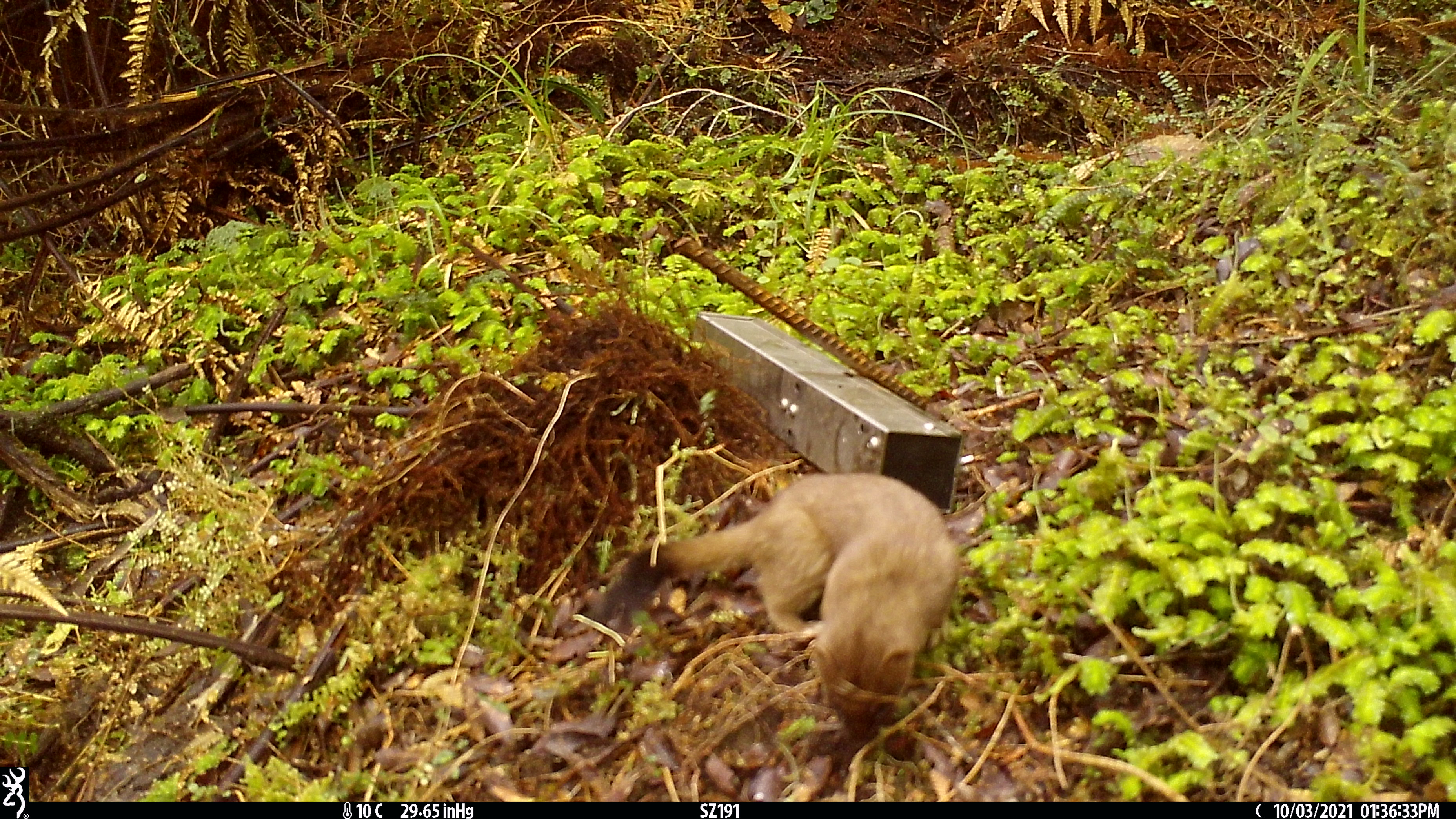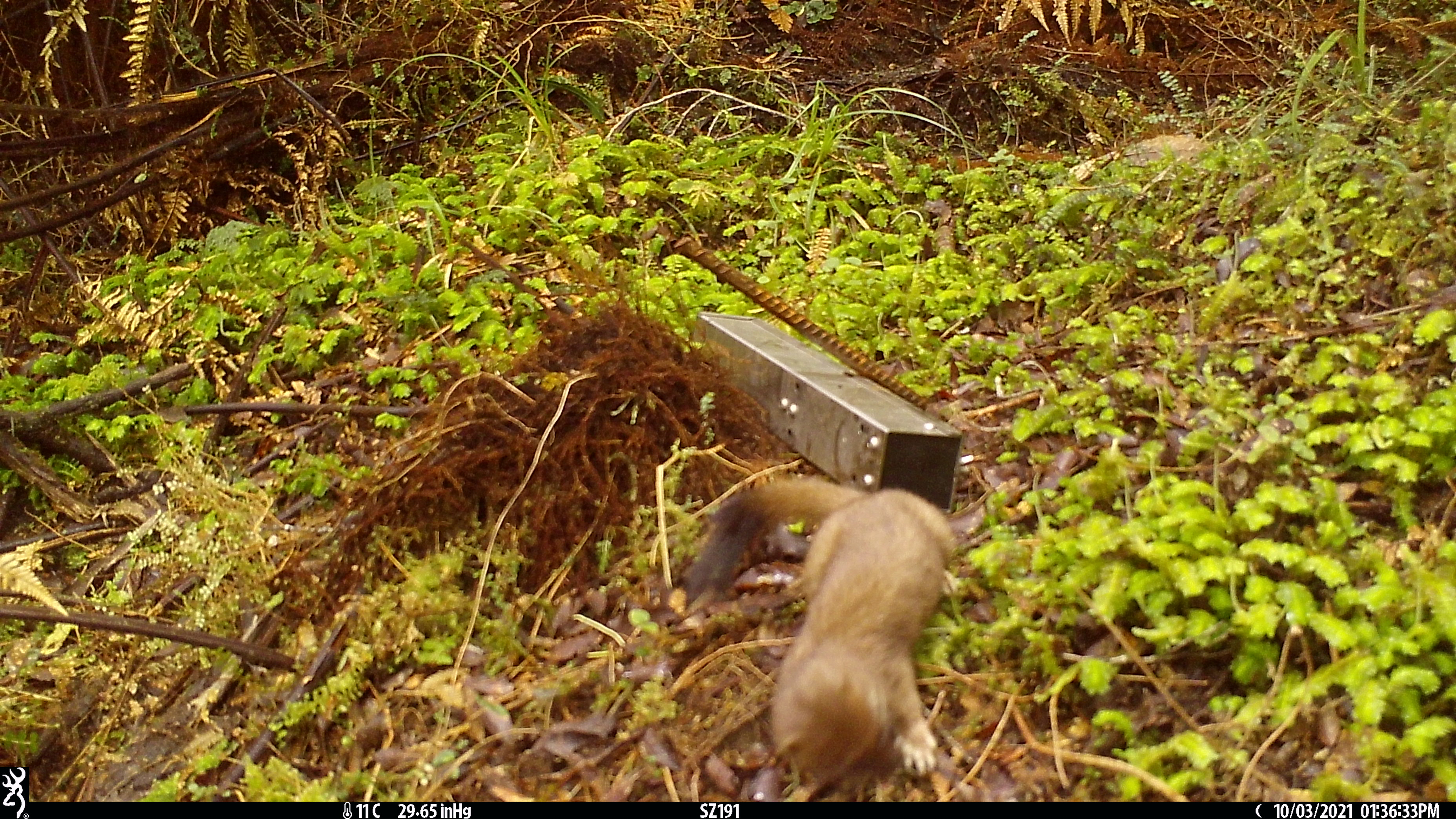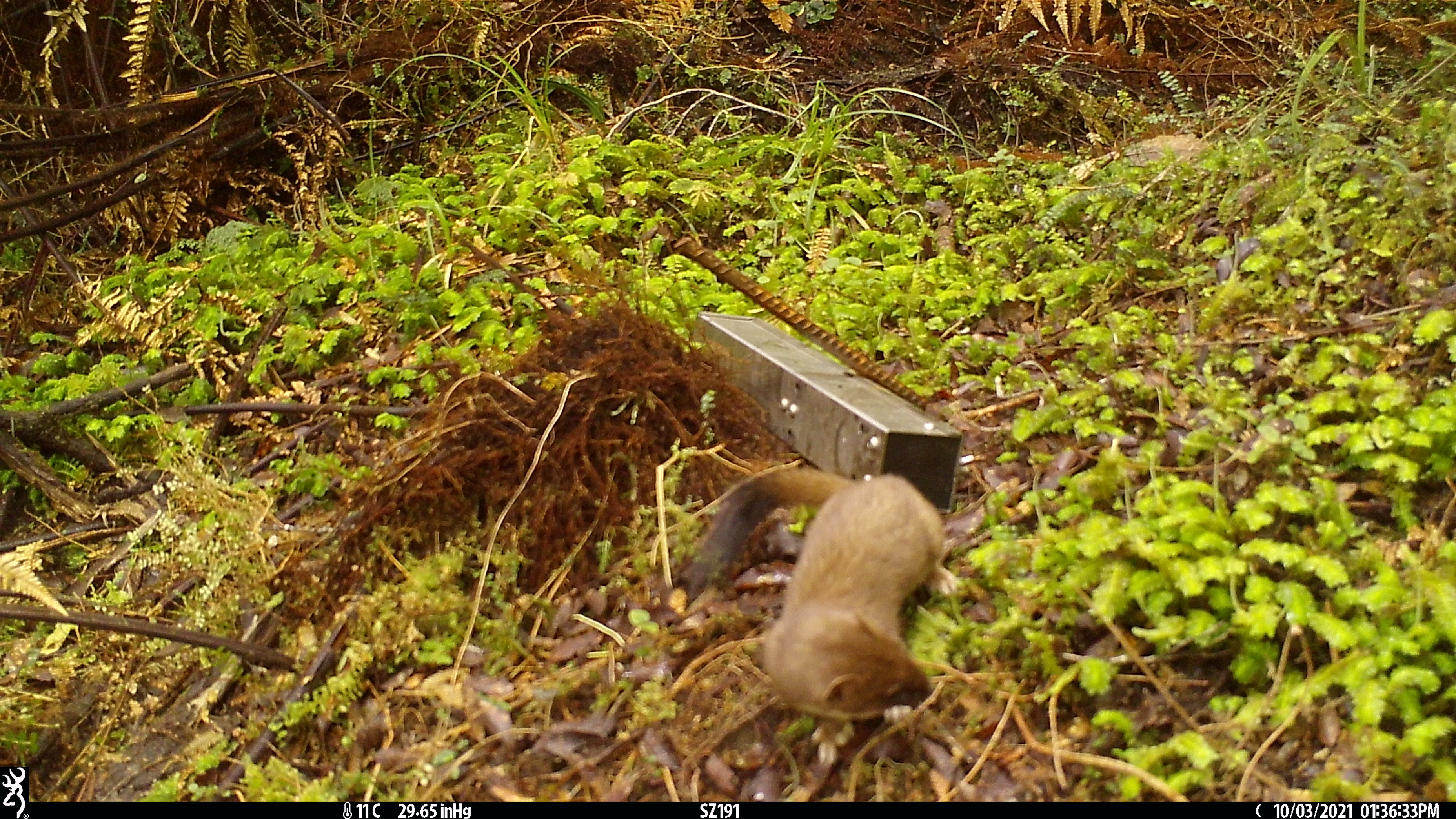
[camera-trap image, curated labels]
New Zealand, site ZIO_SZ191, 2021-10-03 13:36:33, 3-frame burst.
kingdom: Animalia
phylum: Chordata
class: Mammalia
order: Carnivora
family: Mustelidae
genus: Mustela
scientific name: Mustela erminea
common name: stoat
Stoat (Mustela erminea).